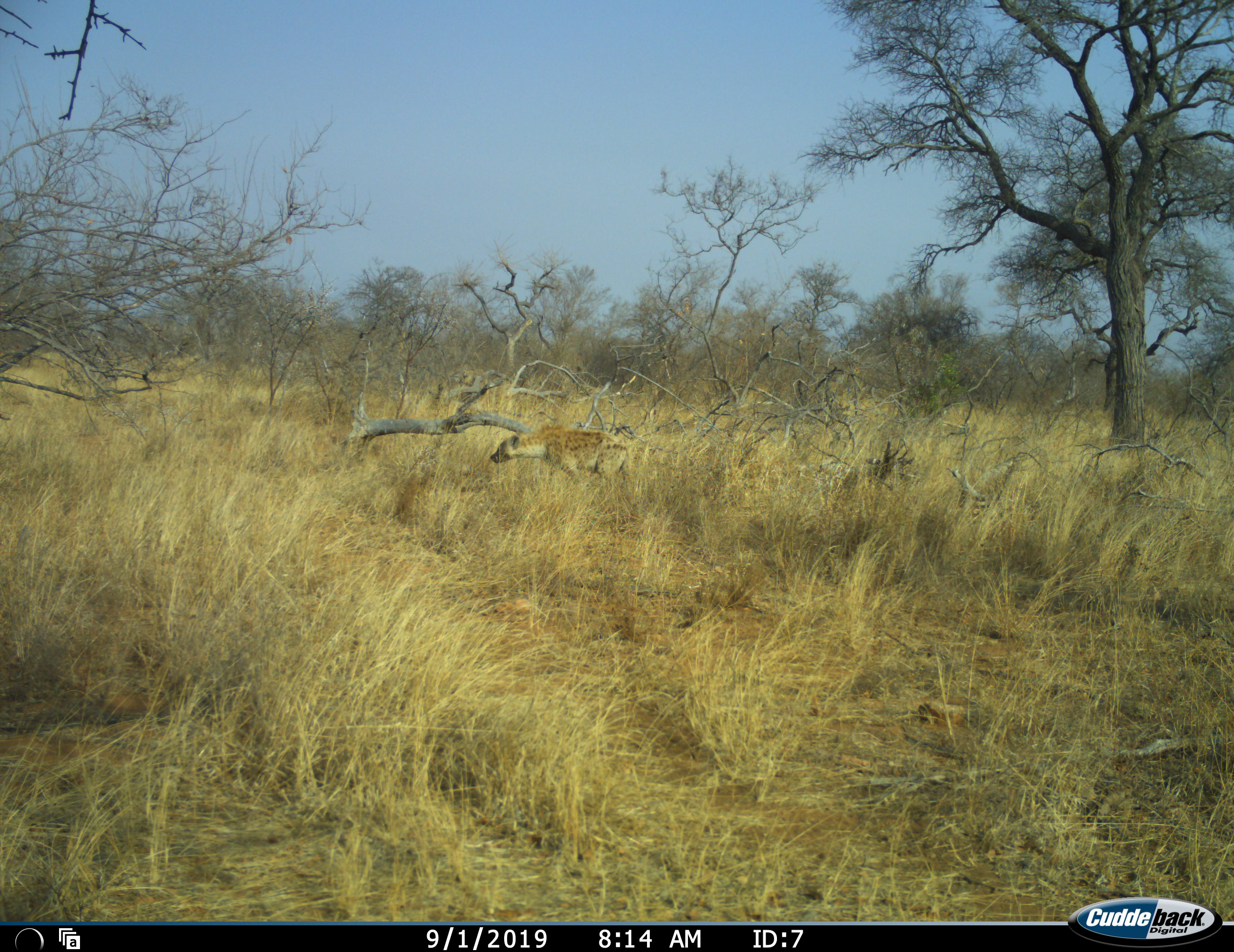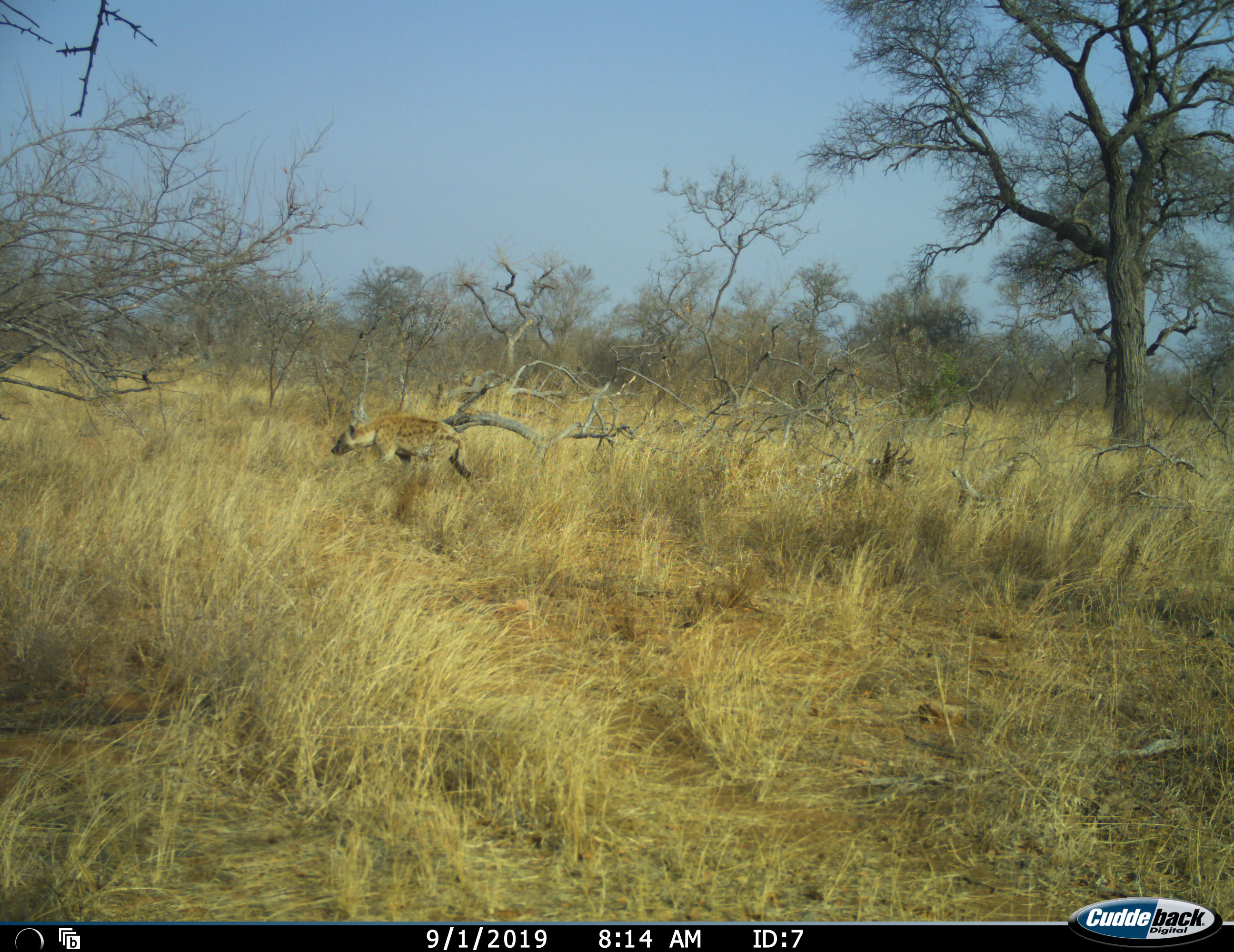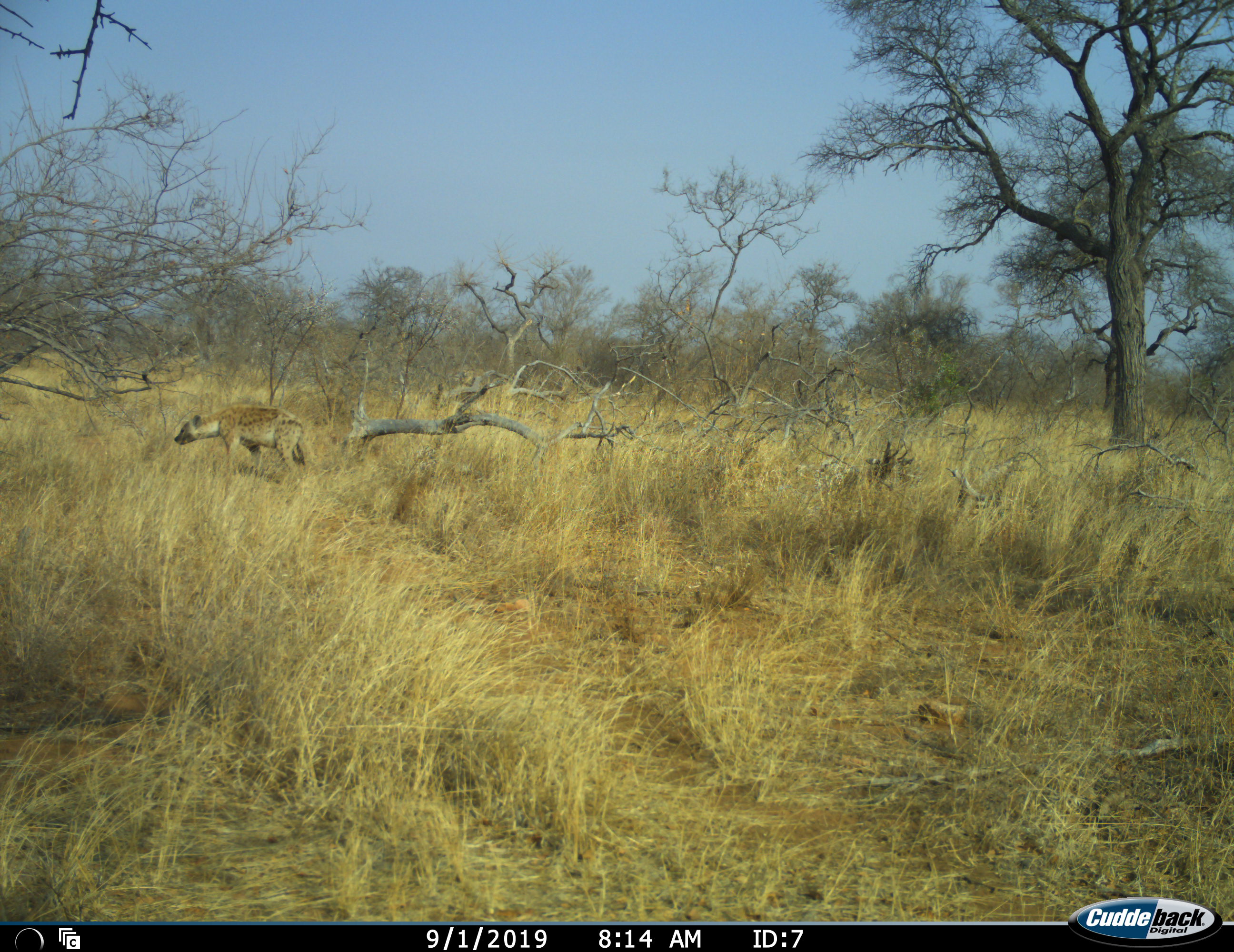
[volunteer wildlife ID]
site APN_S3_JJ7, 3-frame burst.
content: unidentified animal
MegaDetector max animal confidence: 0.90